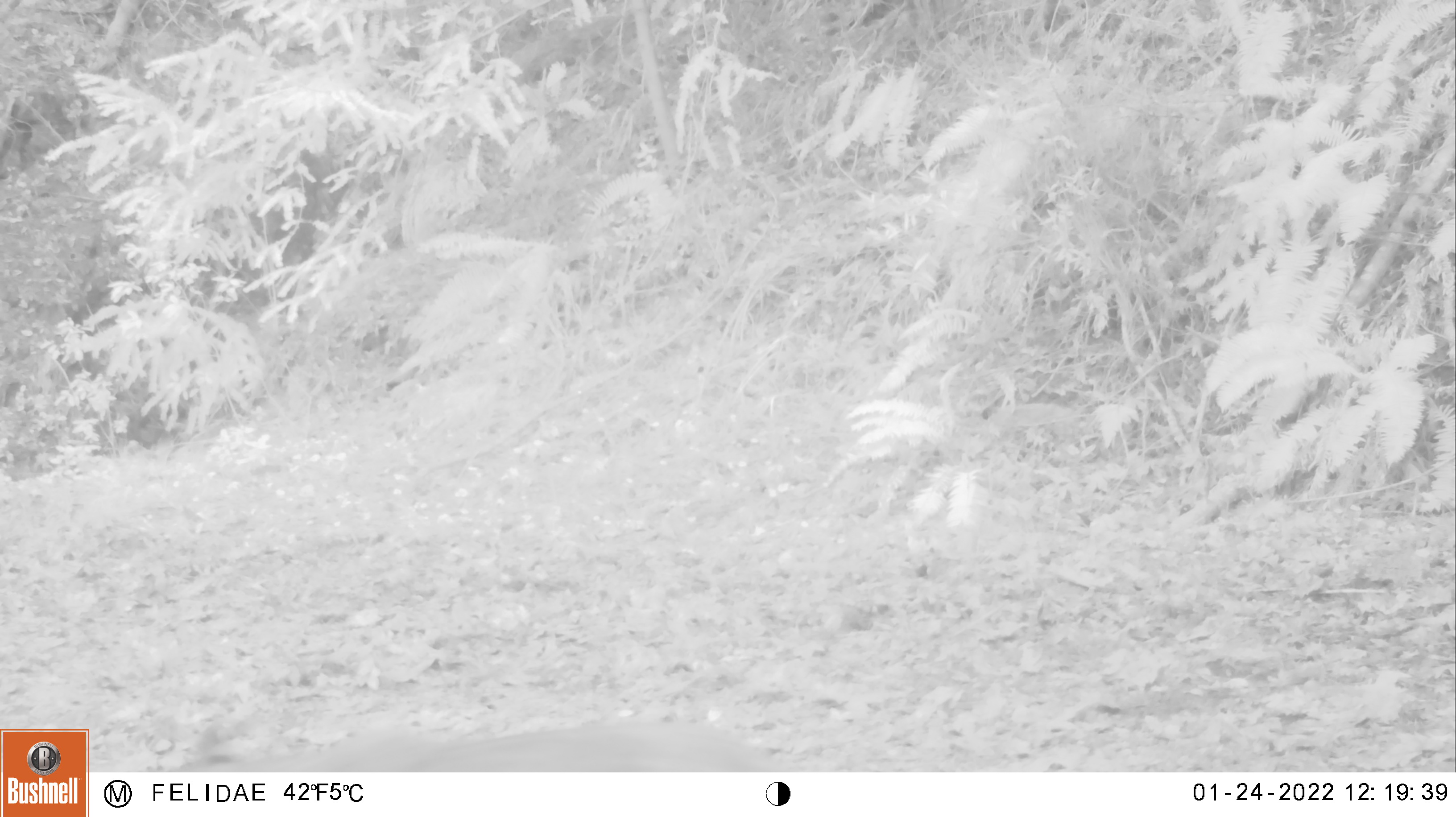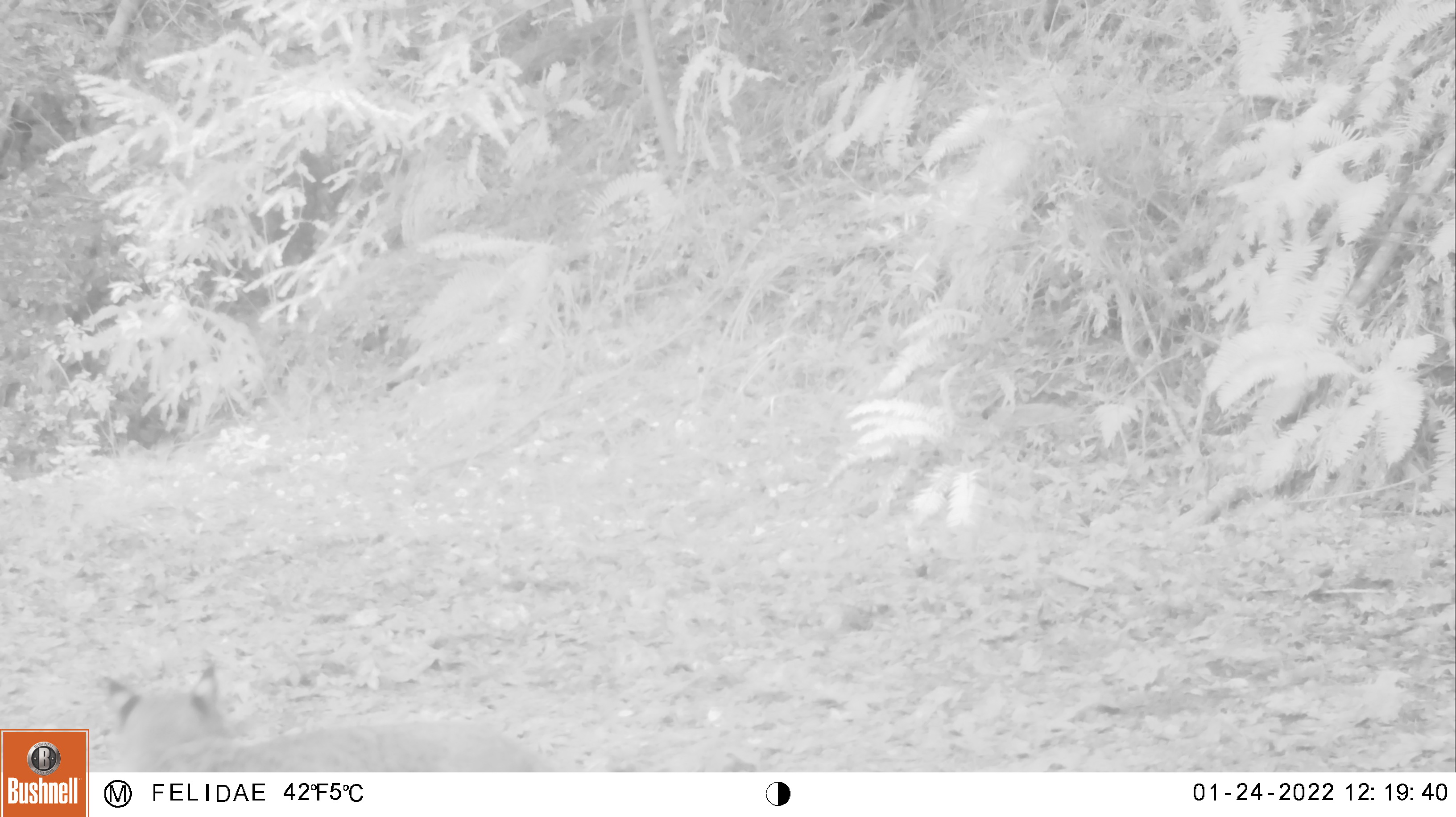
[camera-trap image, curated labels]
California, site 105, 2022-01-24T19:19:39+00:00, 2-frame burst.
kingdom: Animalia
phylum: Chordata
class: Mammalia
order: Carnivora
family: Felidae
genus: Lynx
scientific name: Lynx rufus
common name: bobcat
Bobcat (Lynx rufus).